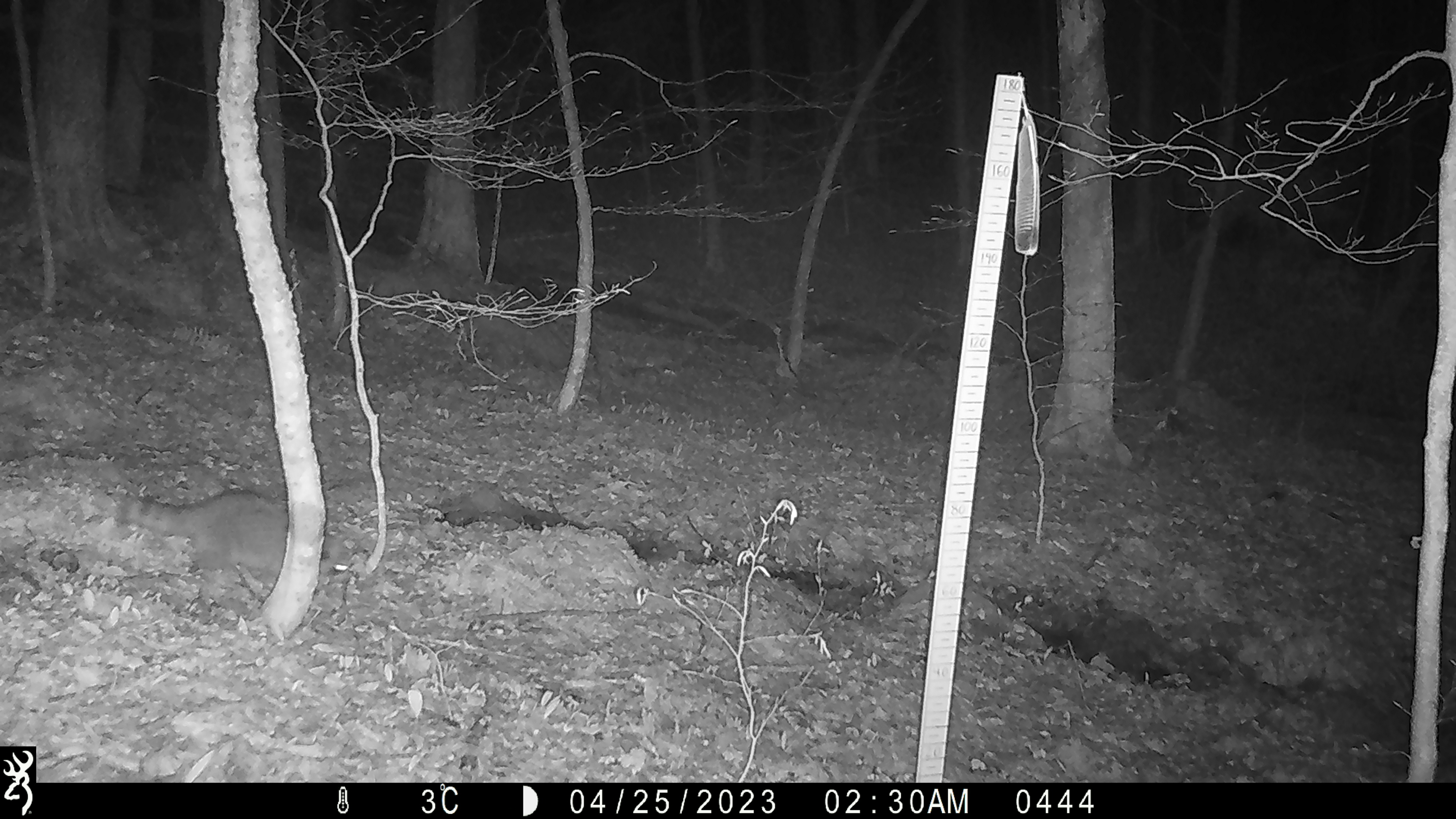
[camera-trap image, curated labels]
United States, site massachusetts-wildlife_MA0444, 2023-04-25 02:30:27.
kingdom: Animalia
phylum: Chordata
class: Mammalia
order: Carnivora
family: Procyonidae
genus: Procyon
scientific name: Procyon lotor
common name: raccoon